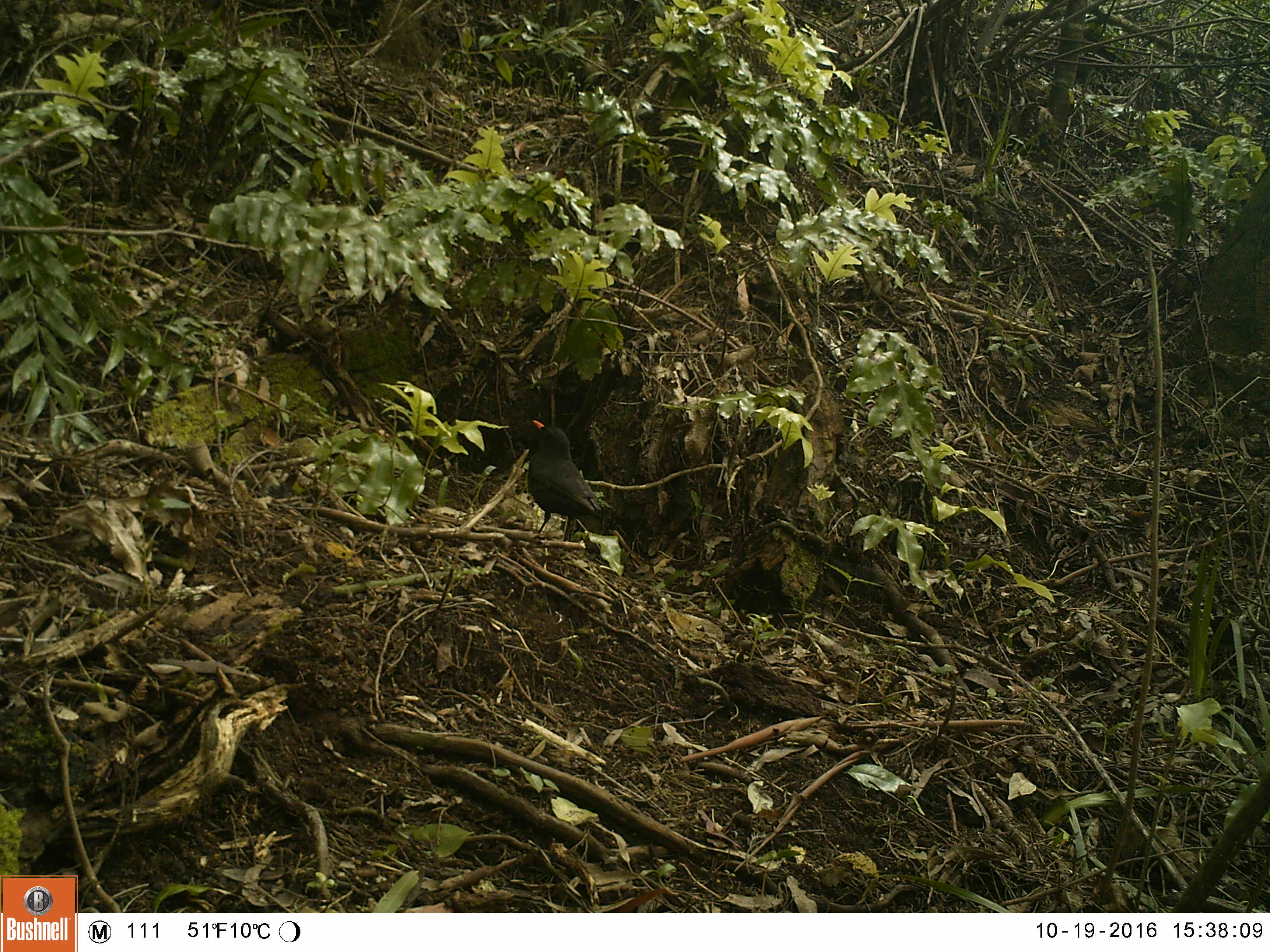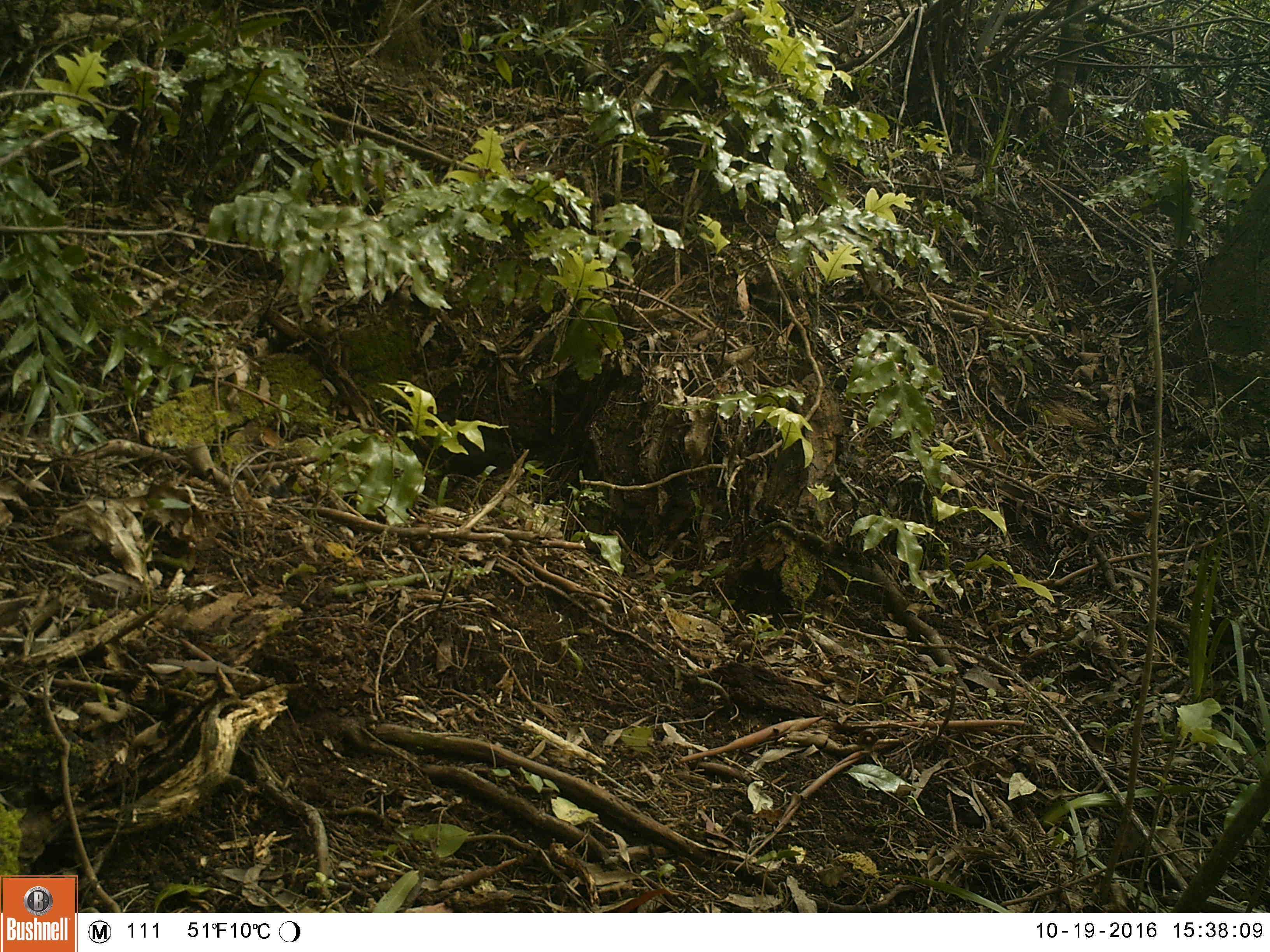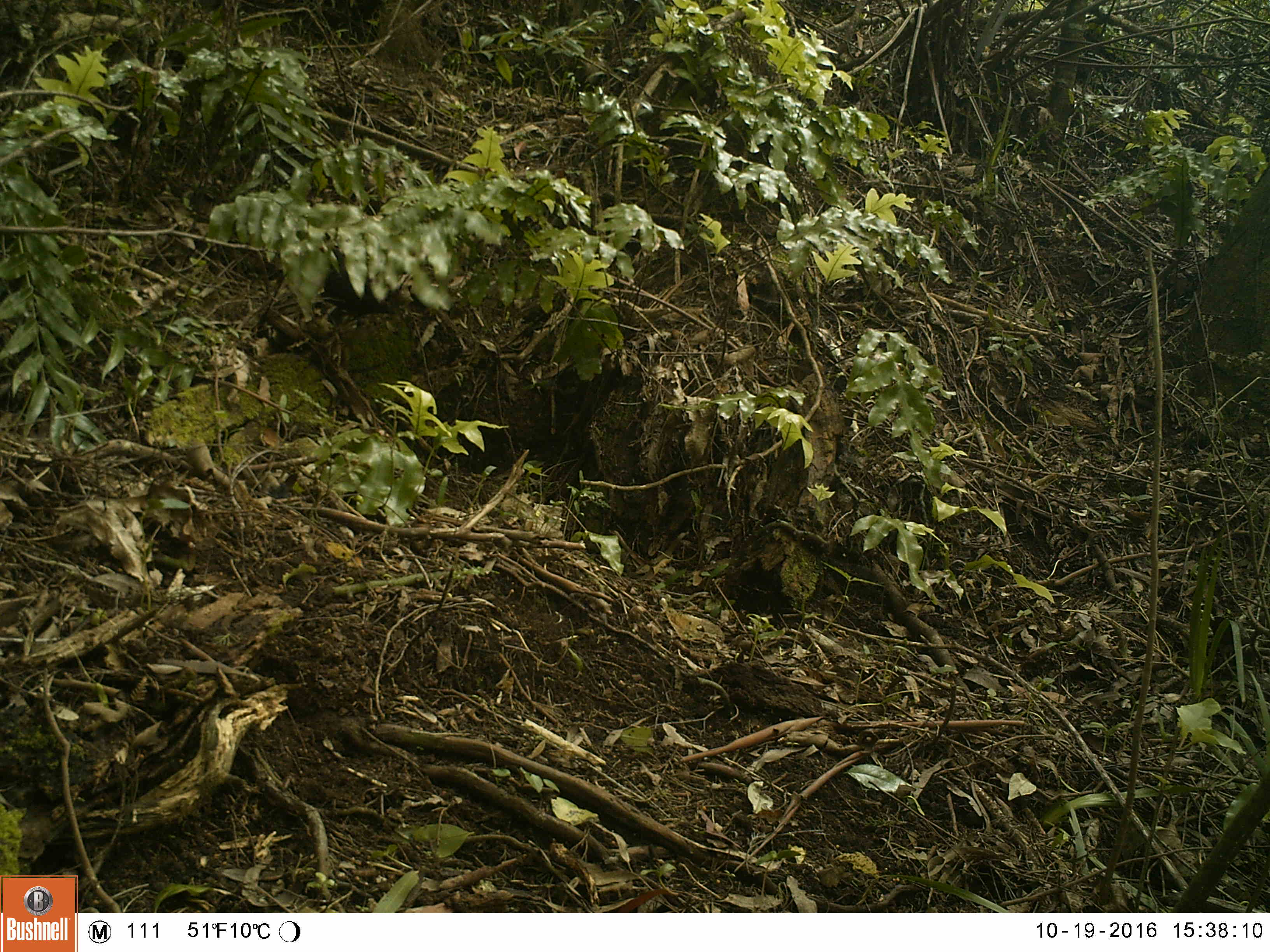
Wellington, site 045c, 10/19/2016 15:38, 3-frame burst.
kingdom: Animalia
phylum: Chordata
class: Aves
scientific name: Aves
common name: bird